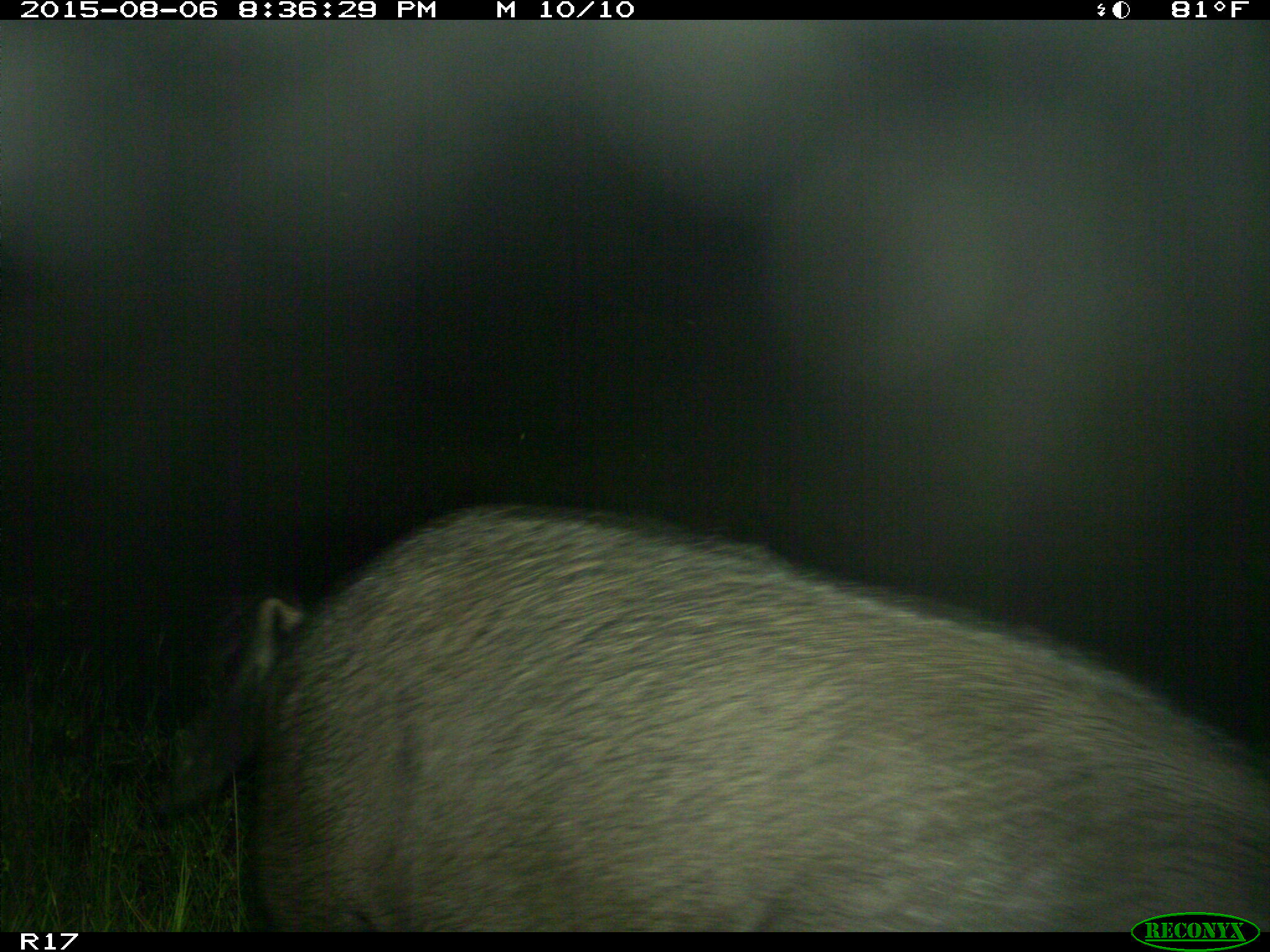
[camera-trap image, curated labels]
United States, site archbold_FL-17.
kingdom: Animalia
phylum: Chordata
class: Mammalia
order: Artiodactyla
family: Suidae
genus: Sus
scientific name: Sus scrofa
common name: wild boar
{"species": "Sus scrofa (wild boar)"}